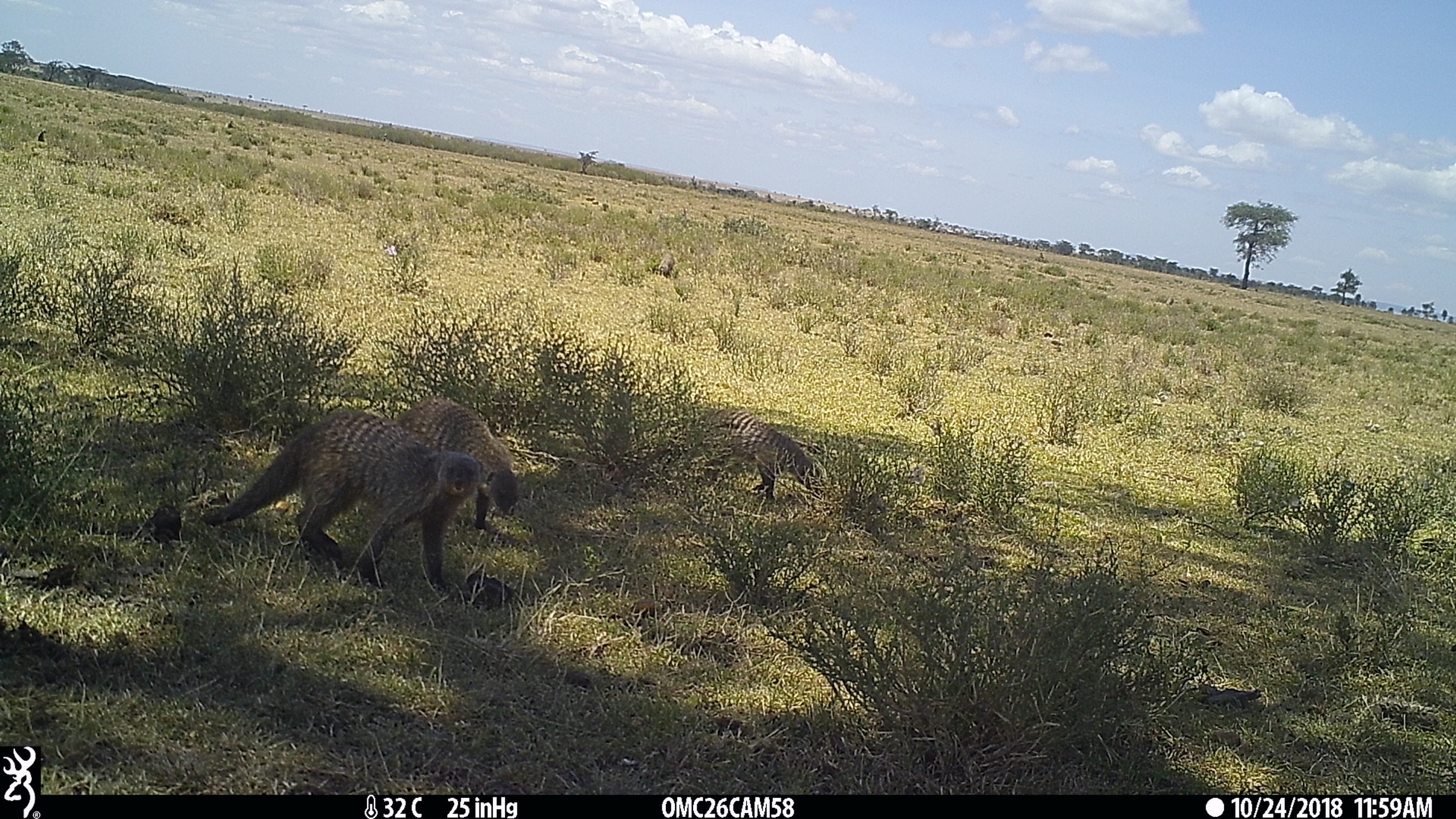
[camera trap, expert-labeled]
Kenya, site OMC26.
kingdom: Animalia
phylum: Chordata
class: Mammalia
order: Carnivora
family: Herpestidae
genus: Mungos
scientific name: Mungos mungo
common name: banded mongoose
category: mongoose banded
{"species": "mongoose banded (banded mongoose) (Mungos mungo)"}